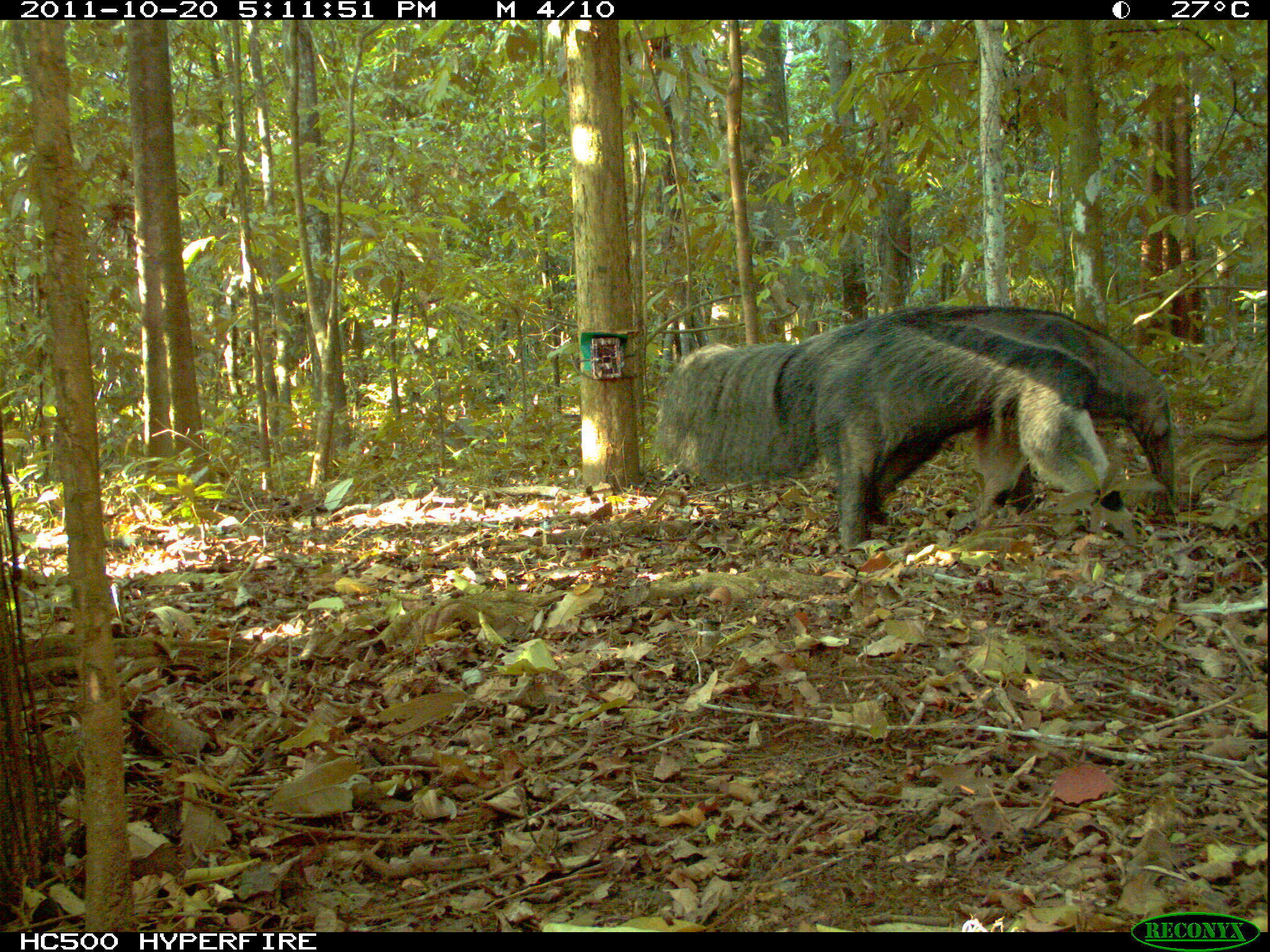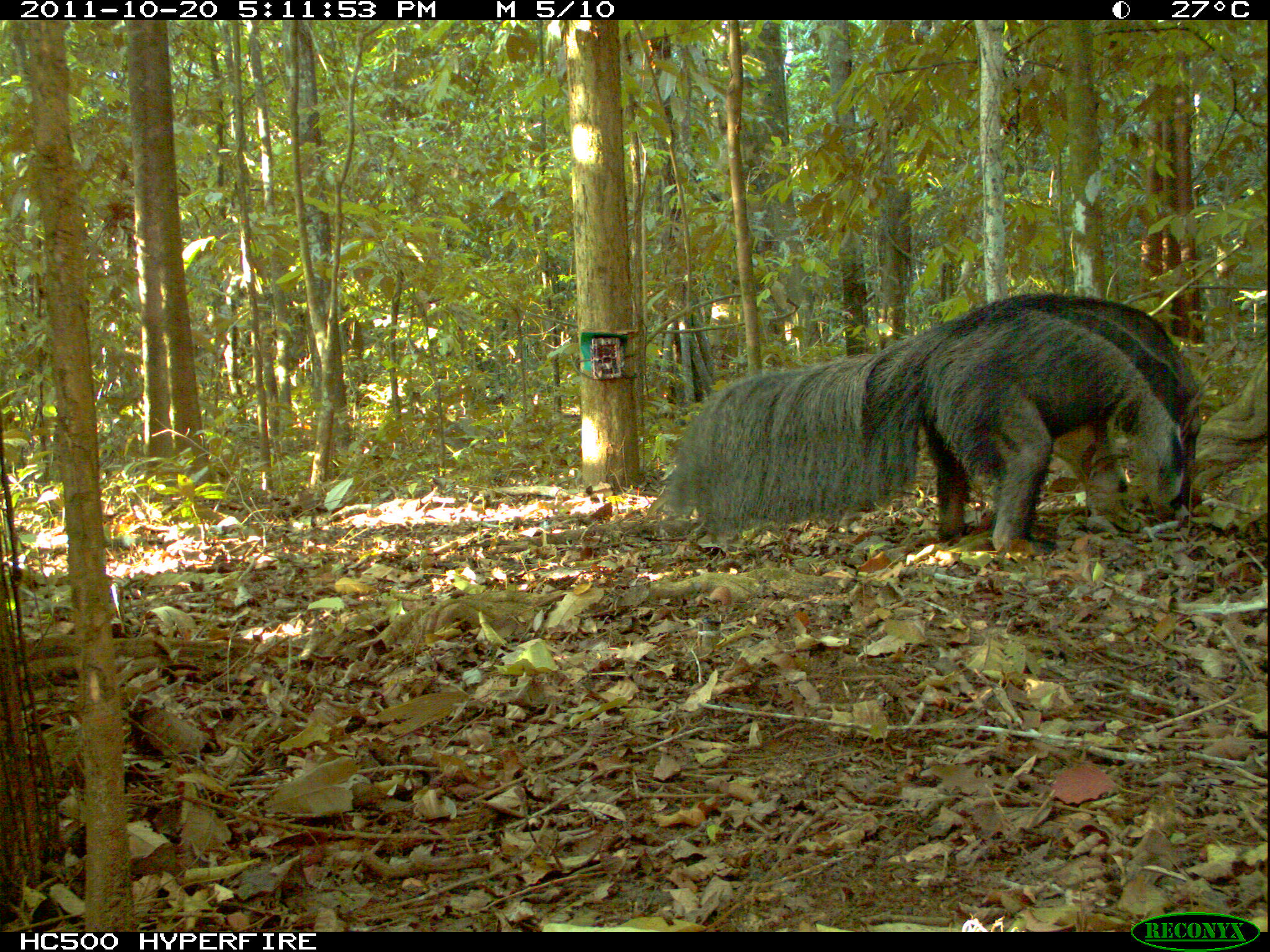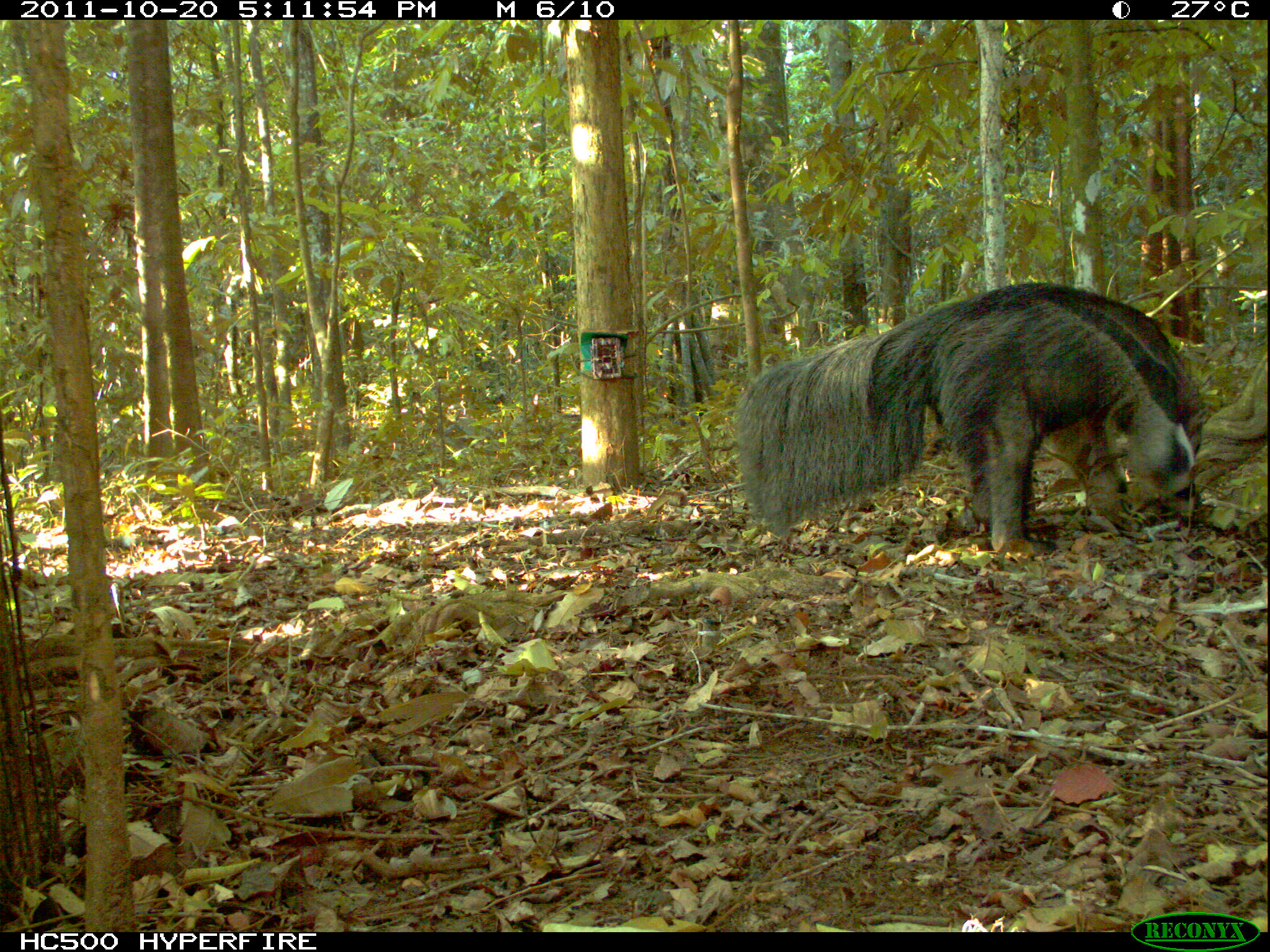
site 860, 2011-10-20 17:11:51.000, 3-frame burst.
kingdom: Animalia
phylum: Chordata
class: Mammalia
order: Pilosa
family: Myrmecophagidae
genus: Myrmecophaga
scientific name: Myrmecophaga tridactyla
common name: giant anteater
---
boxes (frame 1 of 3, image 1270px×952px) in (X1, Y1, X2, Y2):
myrmecophaga tridactyla: (644, 302, 1180, 557)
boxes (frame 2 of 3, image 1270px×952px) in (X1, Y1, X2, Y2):
myrmecophaga tridactyla: (647, 289, 1203, 551)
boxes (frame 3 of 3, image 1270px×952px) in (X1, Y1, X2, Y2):
myrmecophaga tridactyla: (729, 281, 1208, 562)